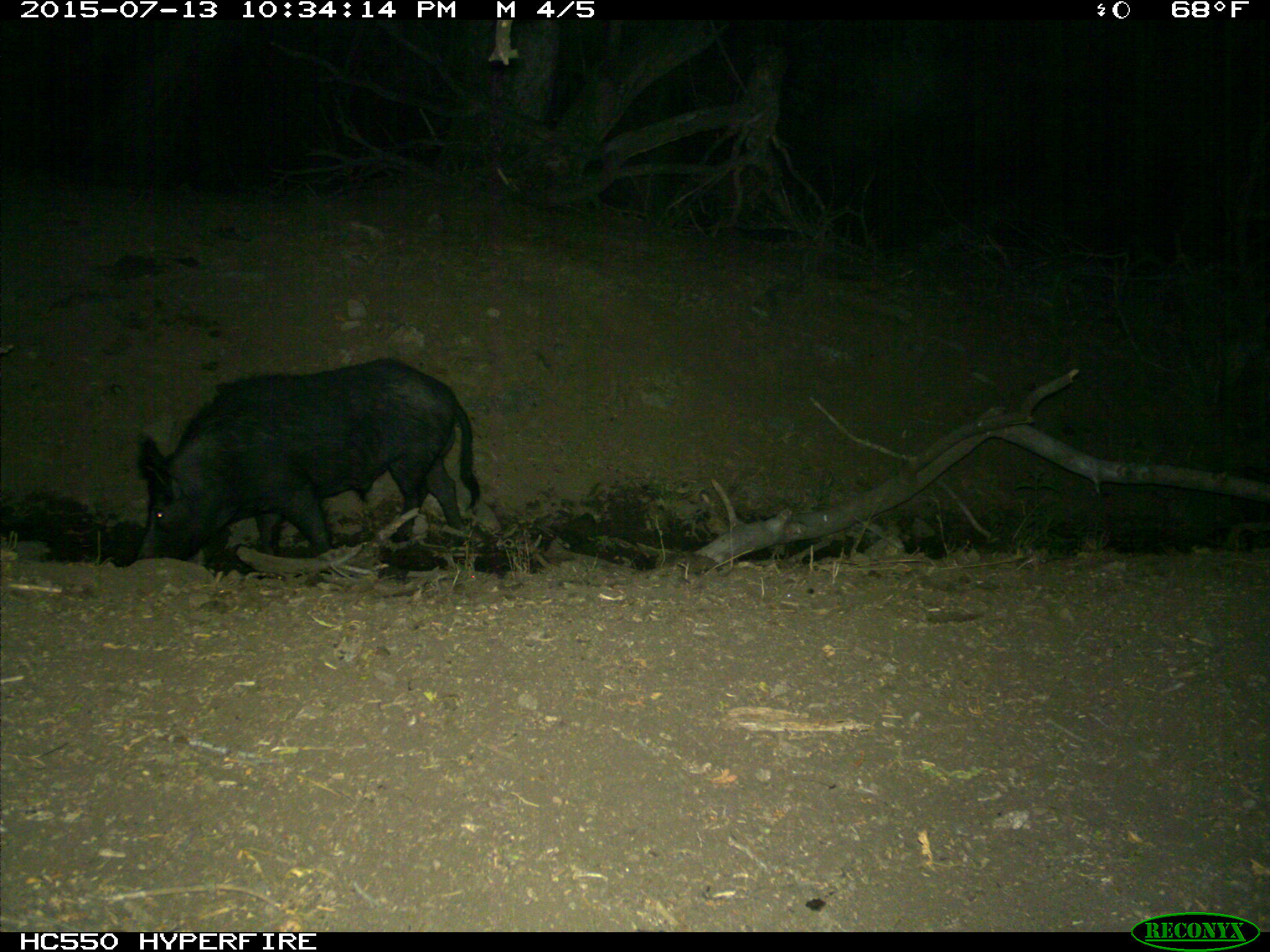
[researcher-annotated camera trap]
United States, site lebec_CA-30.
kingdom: Animalia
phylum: Chordata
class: Mammalia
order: Artiodactyla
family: Suidae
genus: Sus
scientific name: Sus scrofa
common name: wild boar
Sus scrofa (wild boar).